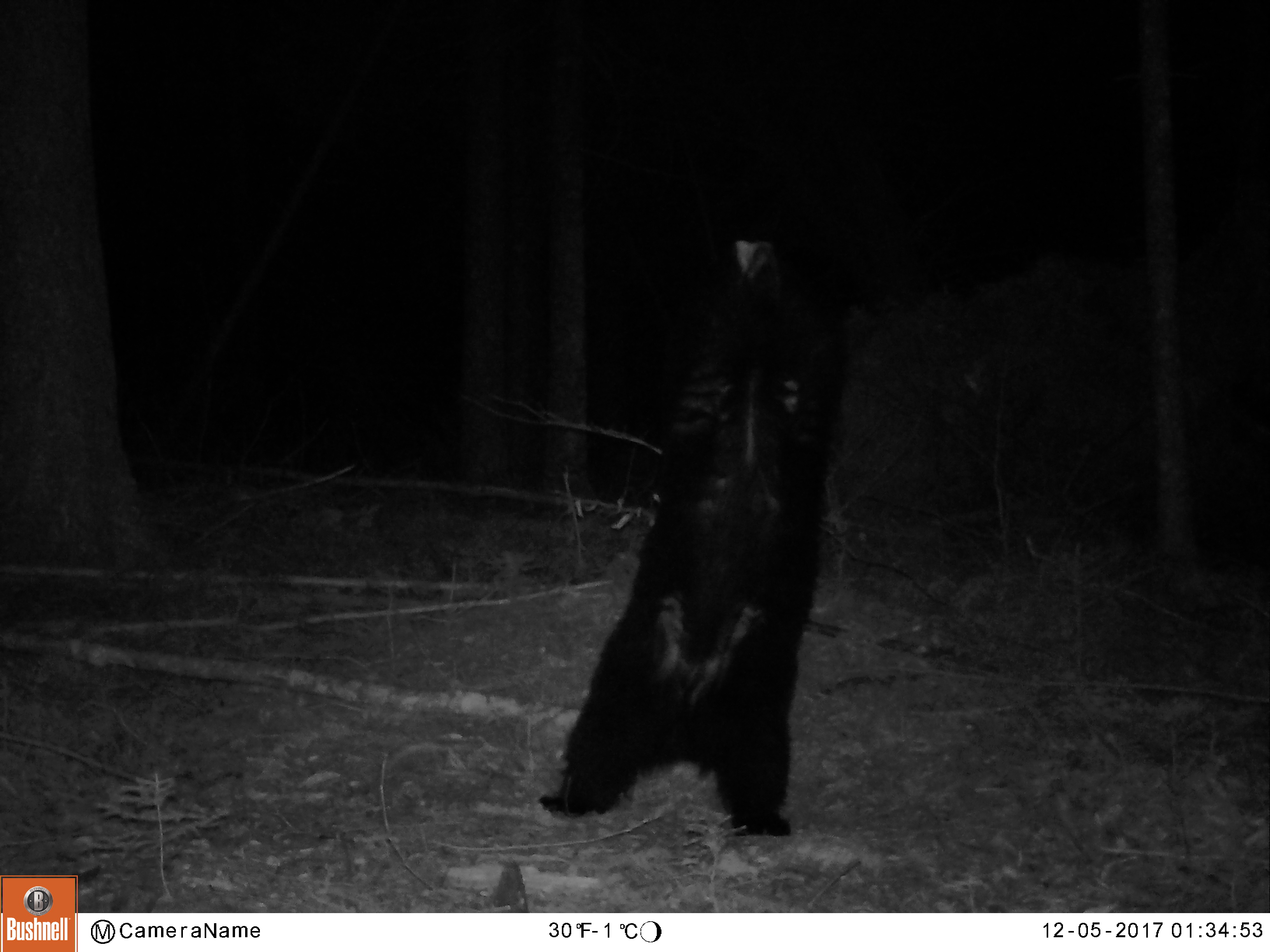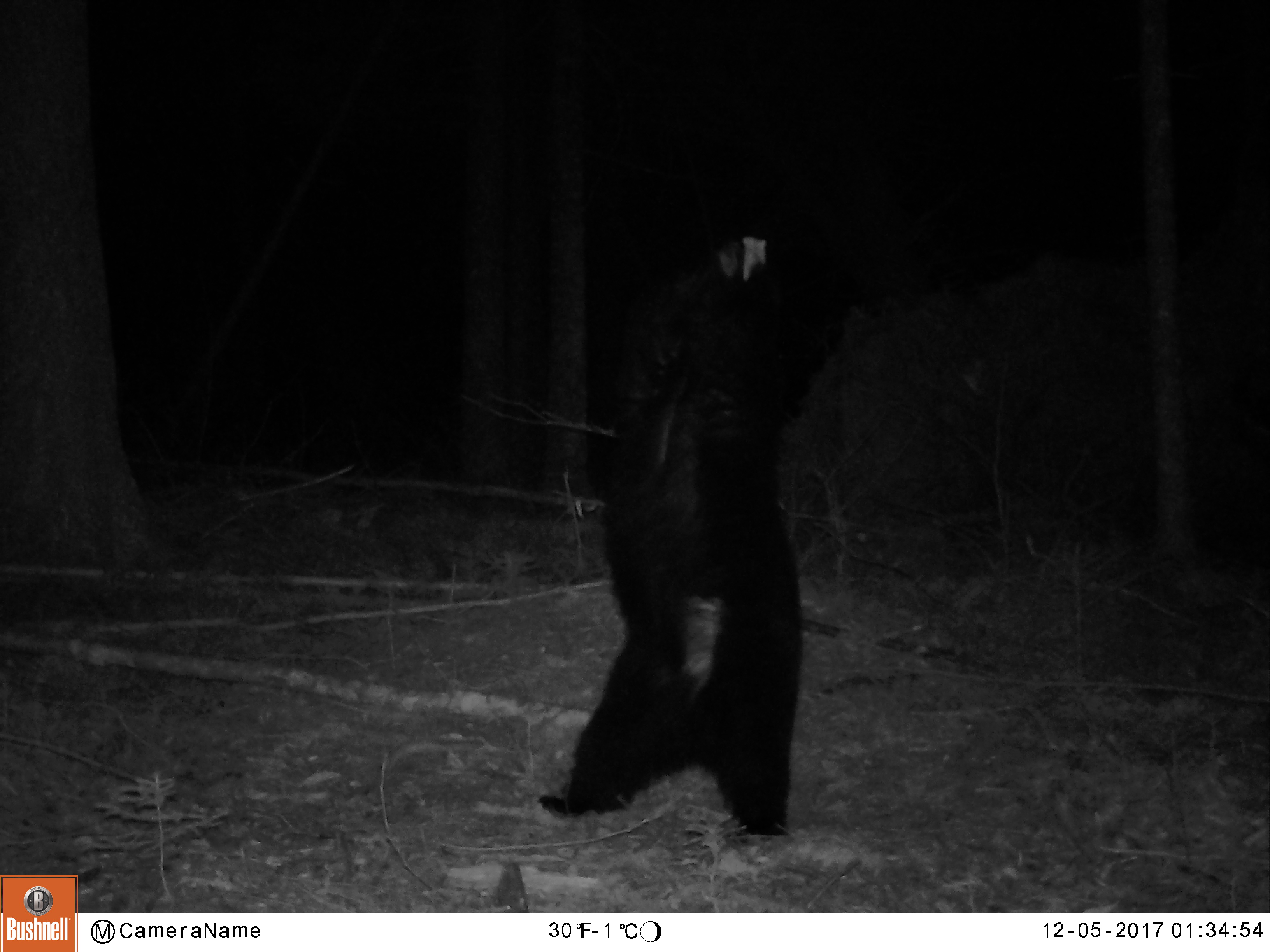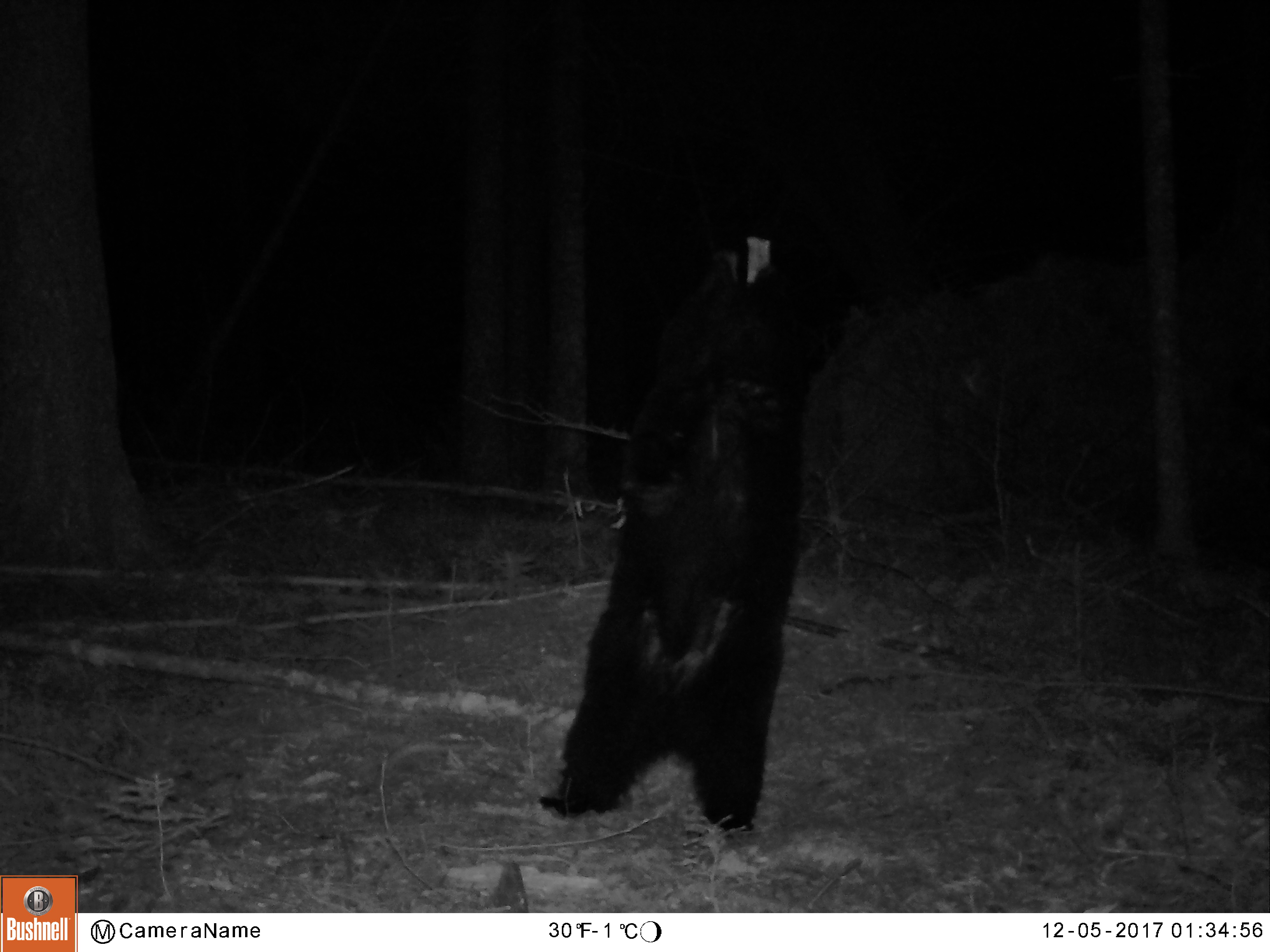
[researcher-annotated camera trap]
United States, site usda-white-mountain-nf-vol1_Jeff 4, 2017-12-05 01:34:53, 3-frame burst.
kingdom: Animalia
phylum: Chordata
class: Mammalia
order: Carnivora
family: Ursidae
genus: Ursus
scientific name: Ursus americanus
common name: black bear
Black bear (Ursus americanus).